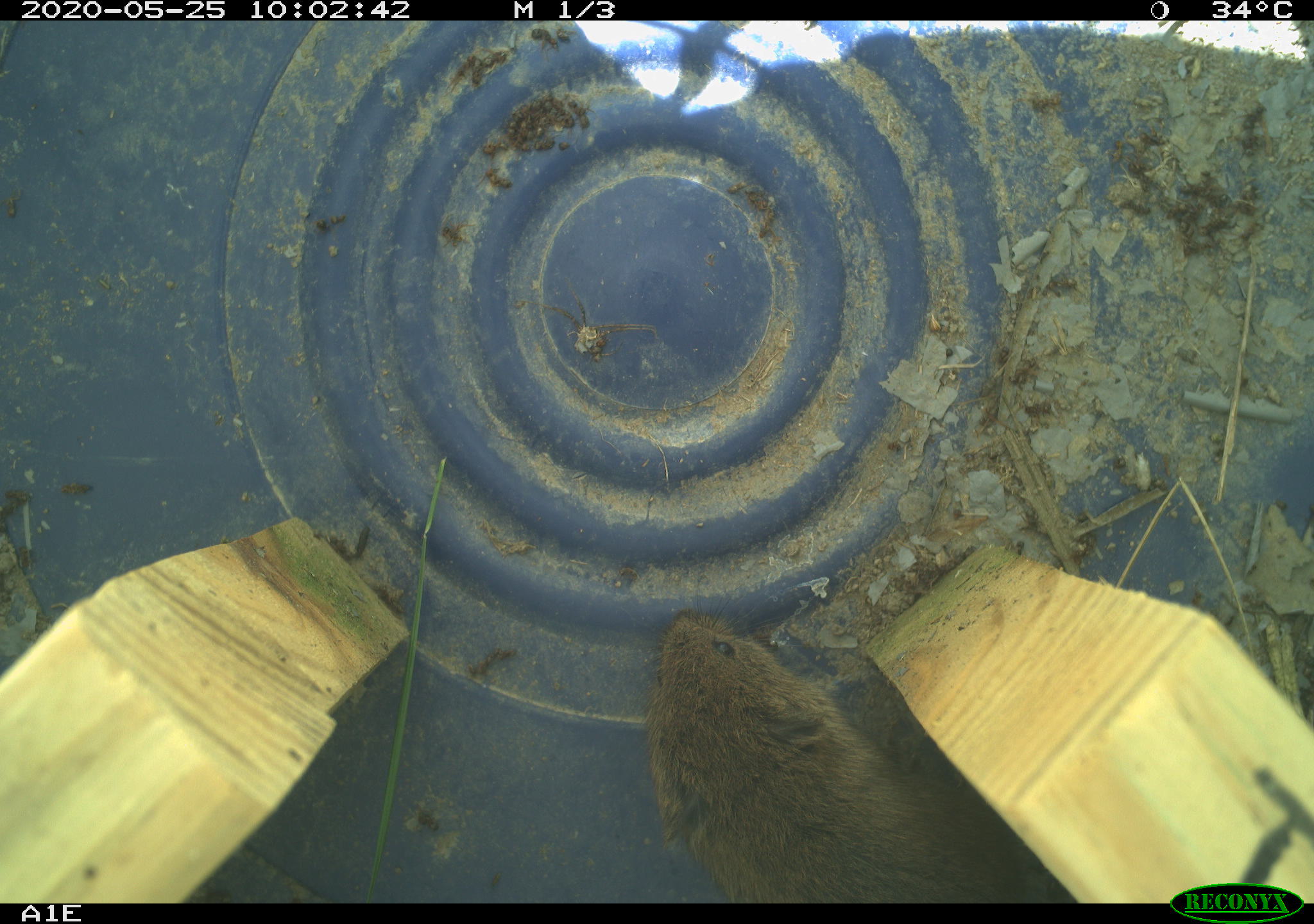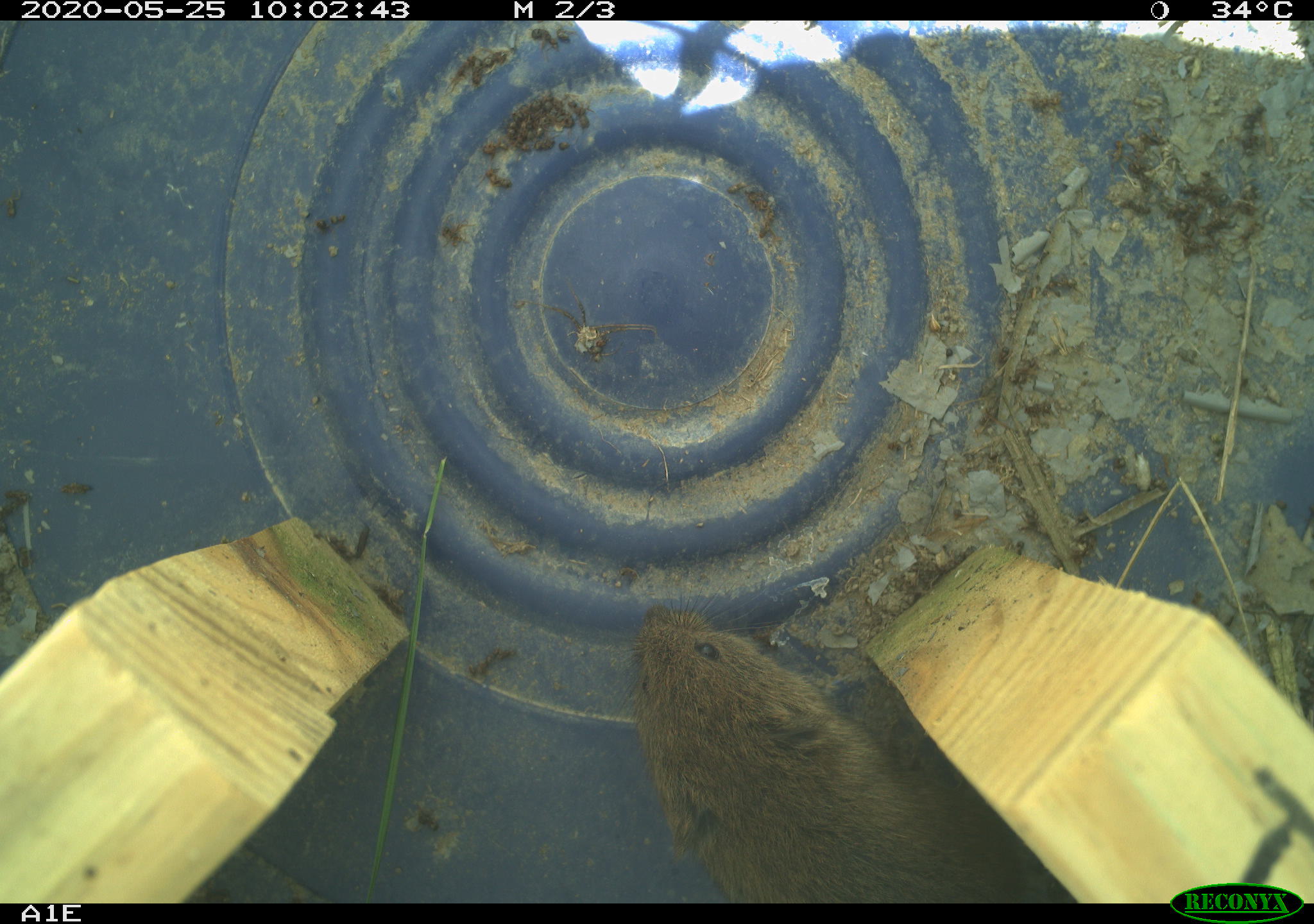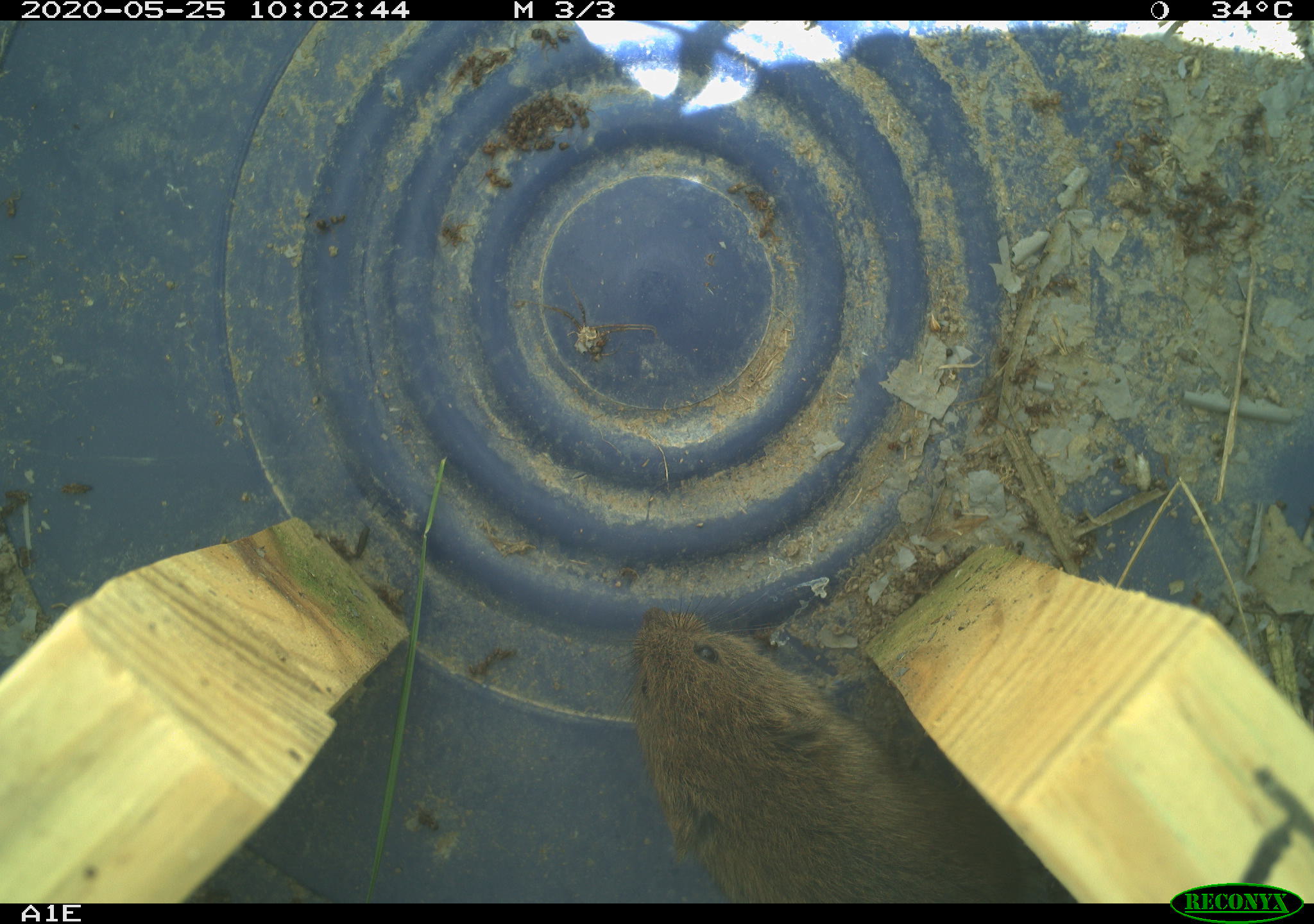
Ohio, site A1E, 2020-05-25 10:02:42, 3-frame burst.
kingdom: Animalia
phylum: Chordata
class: Mammalia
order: Rodentia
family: Cricetidae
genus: Microtus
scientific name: Microtus pennsylvanicus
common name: meadow vole